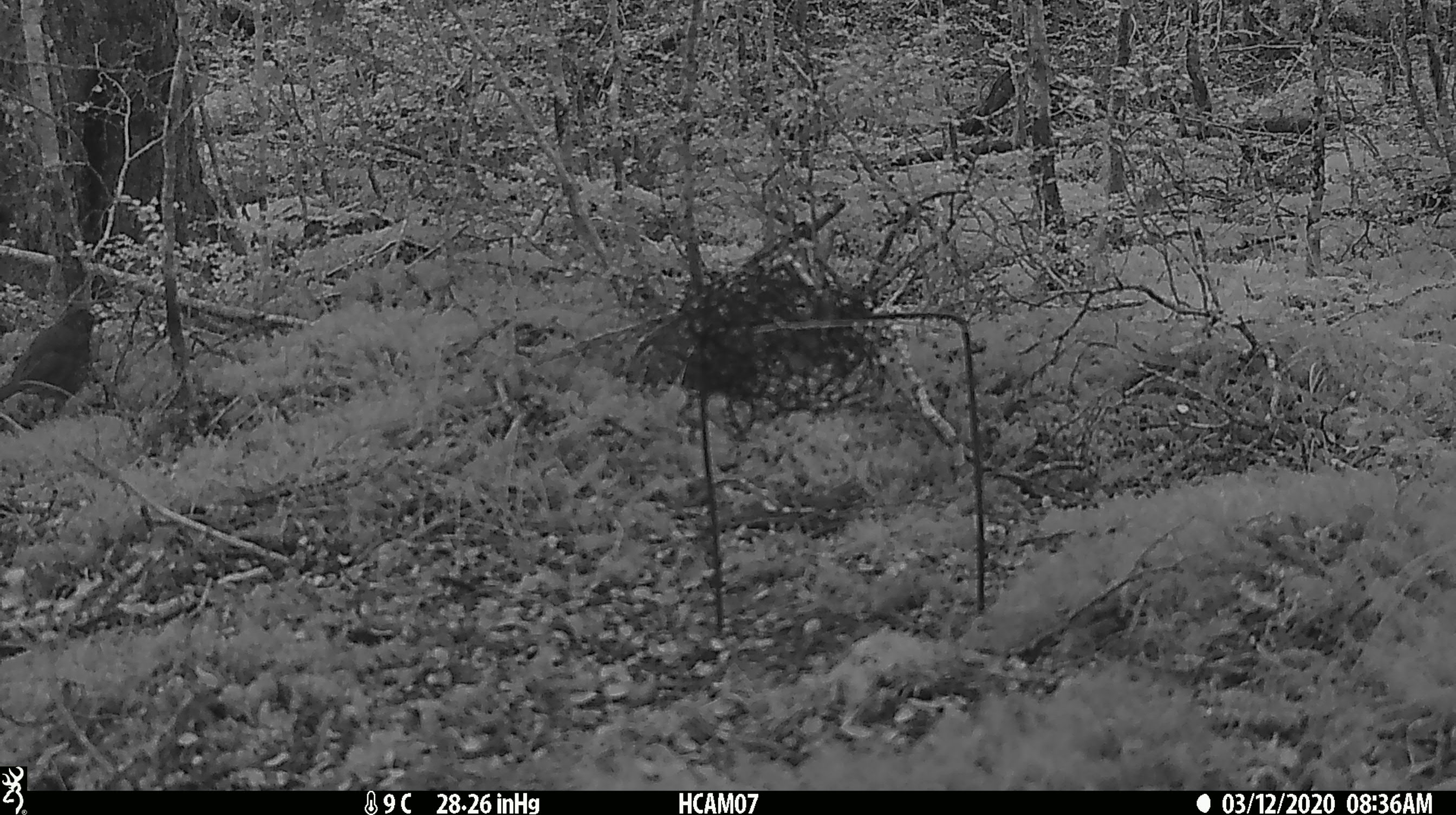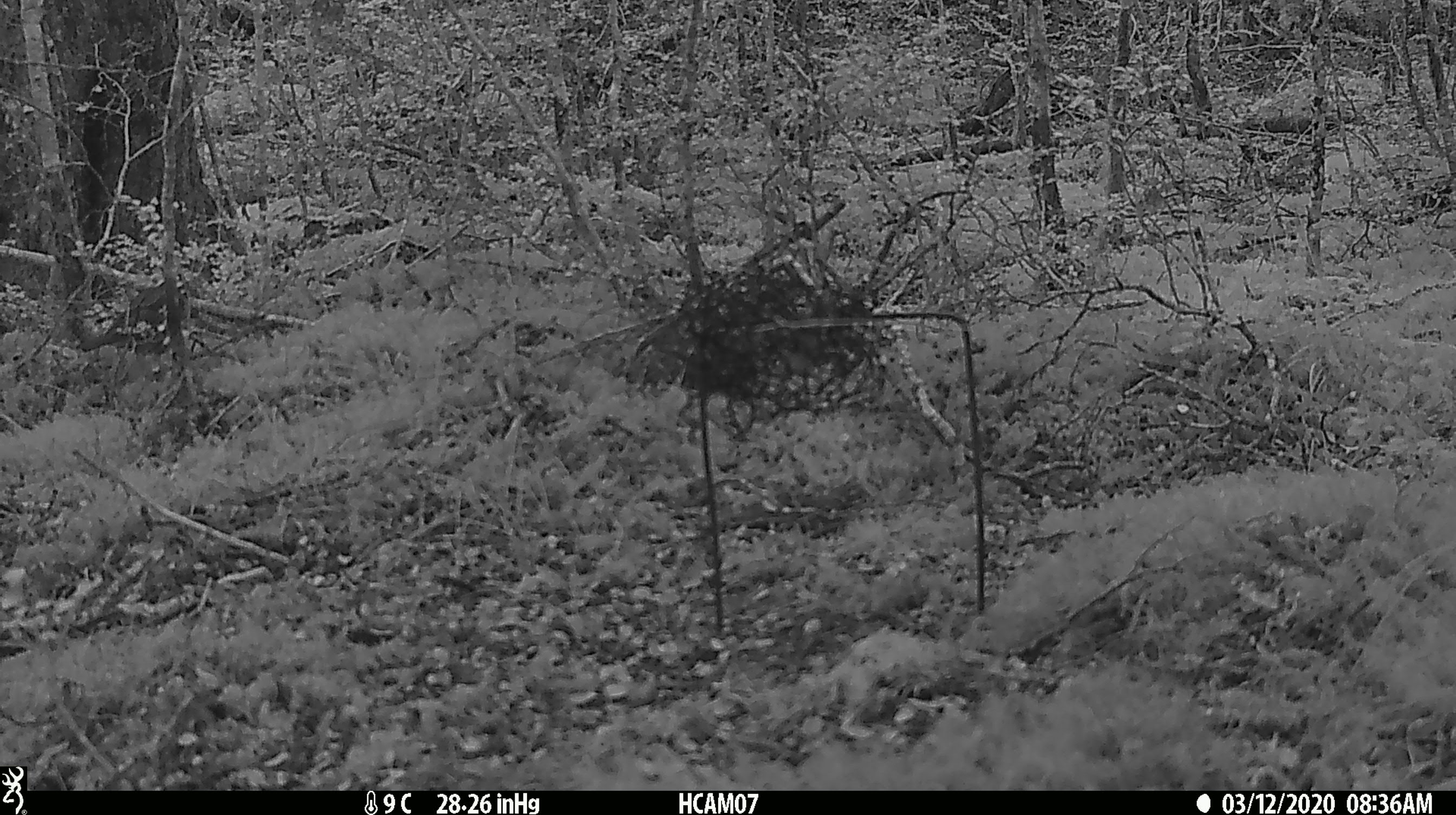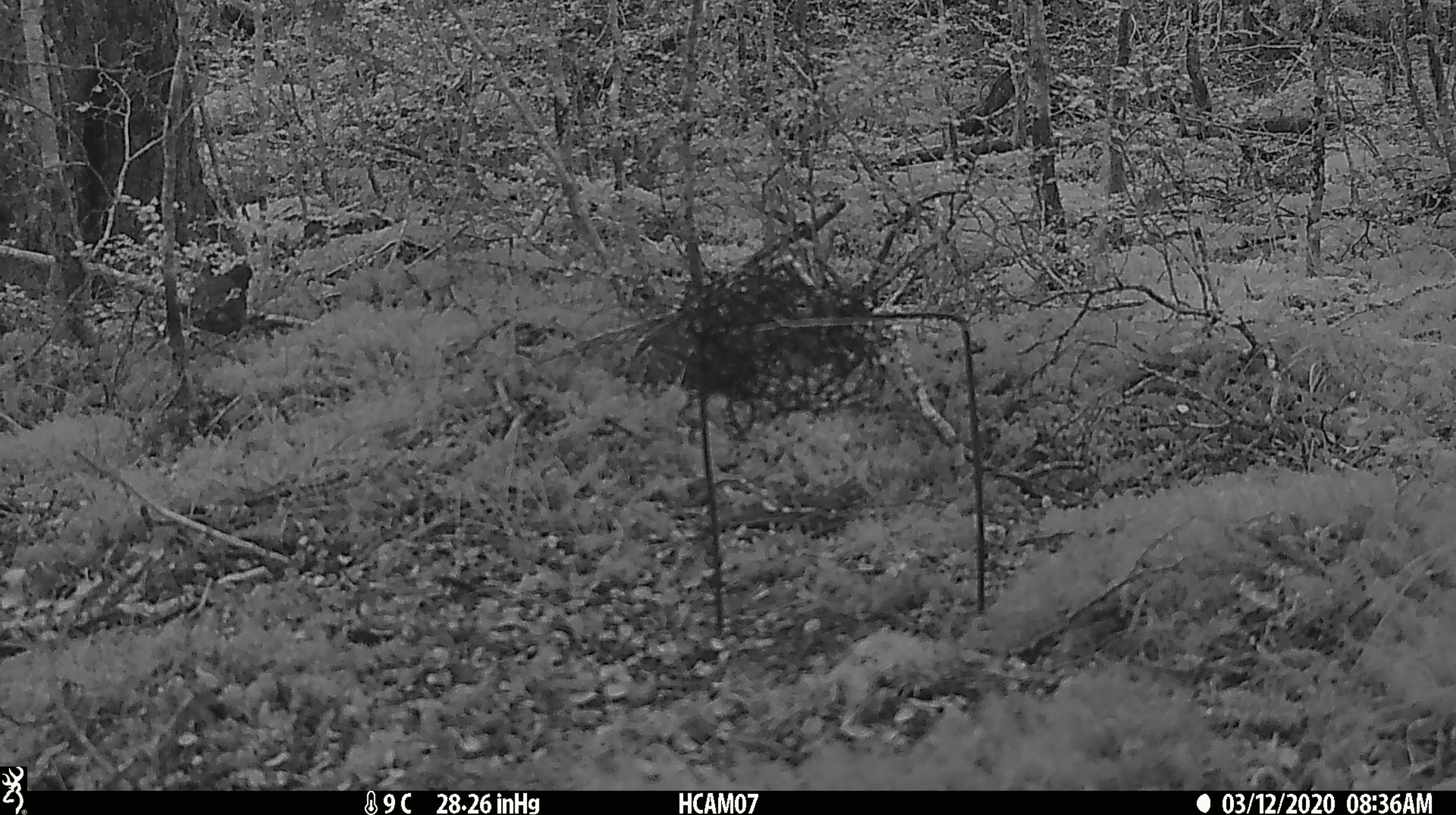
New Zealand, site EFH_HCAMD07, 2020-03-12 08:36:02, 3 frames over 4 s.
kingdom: Animalia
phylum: Chordata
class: Aves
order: Passeriformes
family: Turdidae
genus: Turdus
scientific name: Turdus philomelos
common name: song thrush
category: thrush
Thrush (song thrush) (Turdus philomelos).